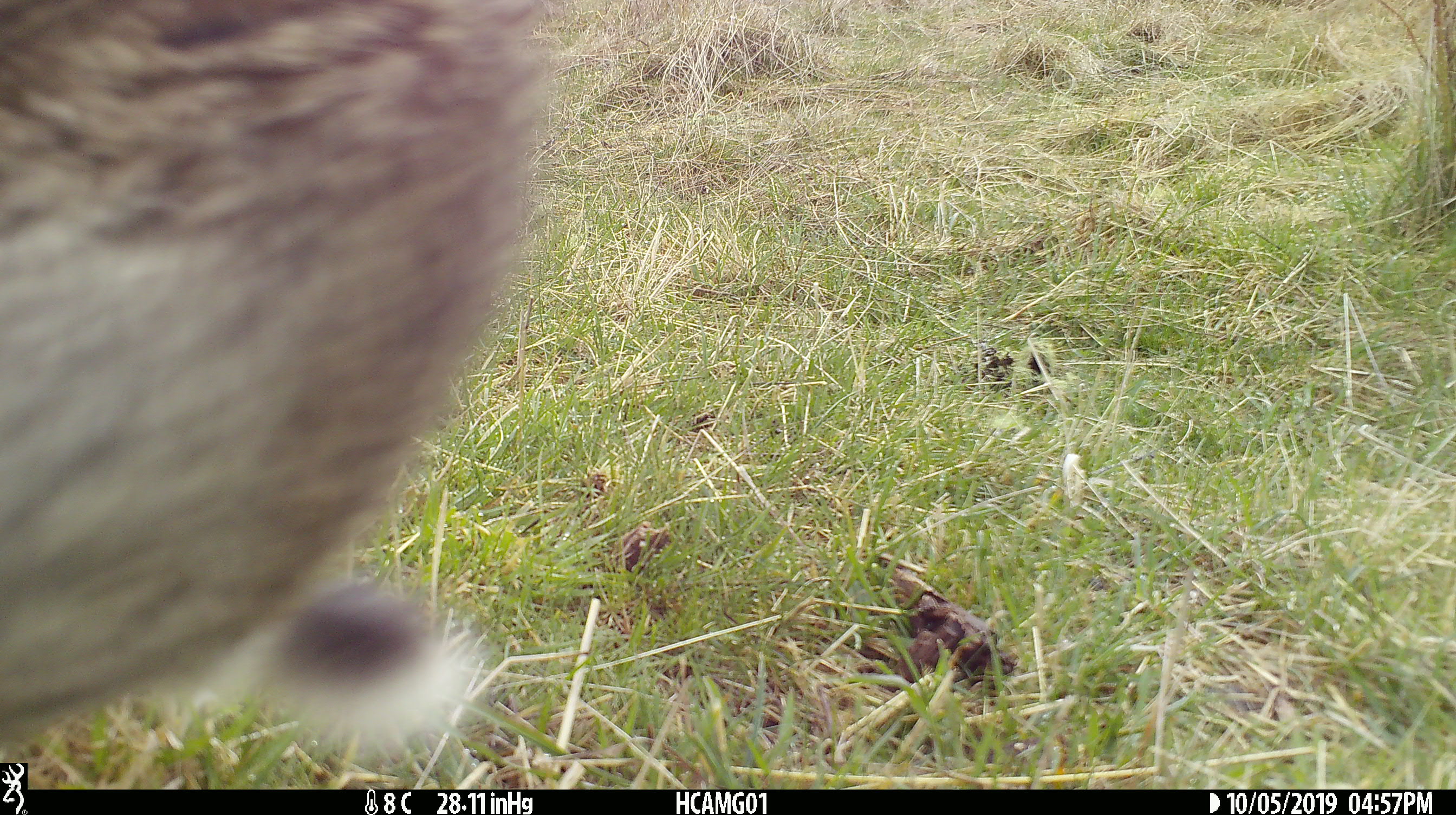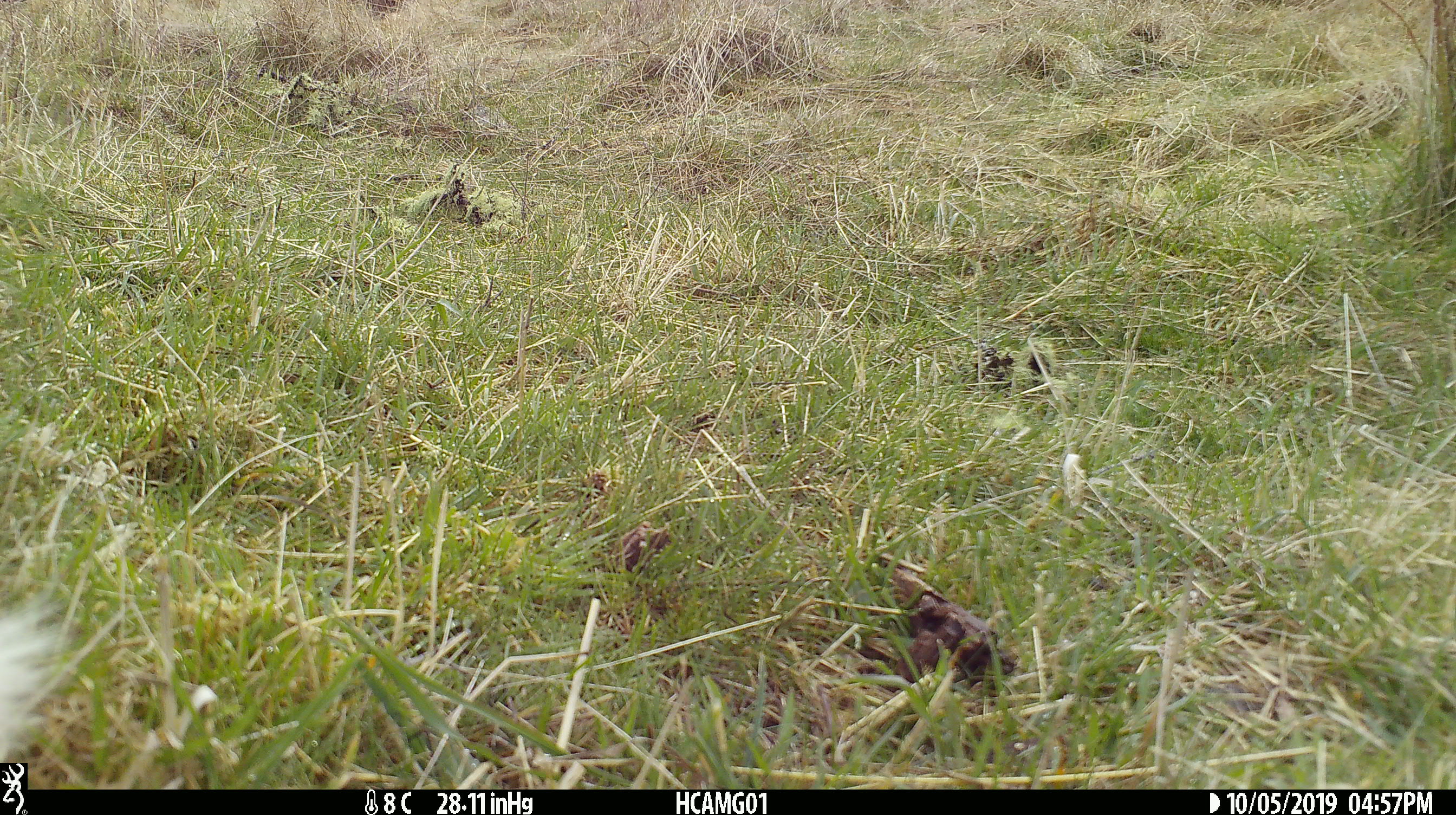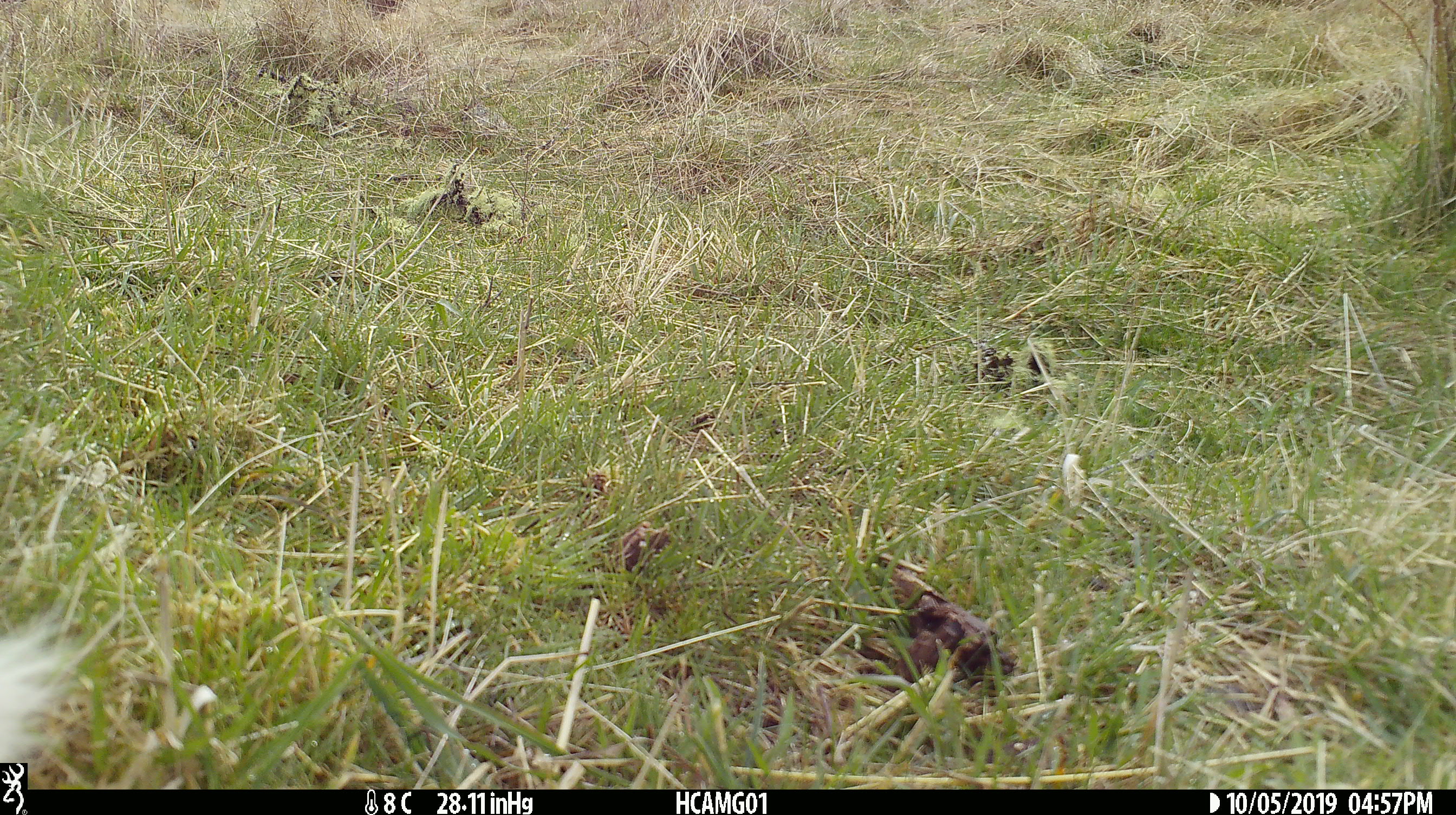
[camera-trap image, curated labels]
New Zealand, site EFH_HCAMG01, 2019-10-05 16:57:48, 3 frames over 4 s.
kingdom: Animalia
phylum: Chordata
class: Mammalia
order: Lagomorpha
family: Leporidae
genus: Oryctolagus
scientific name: Oryctolagus cuniculus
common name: european rabbit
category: rabbit